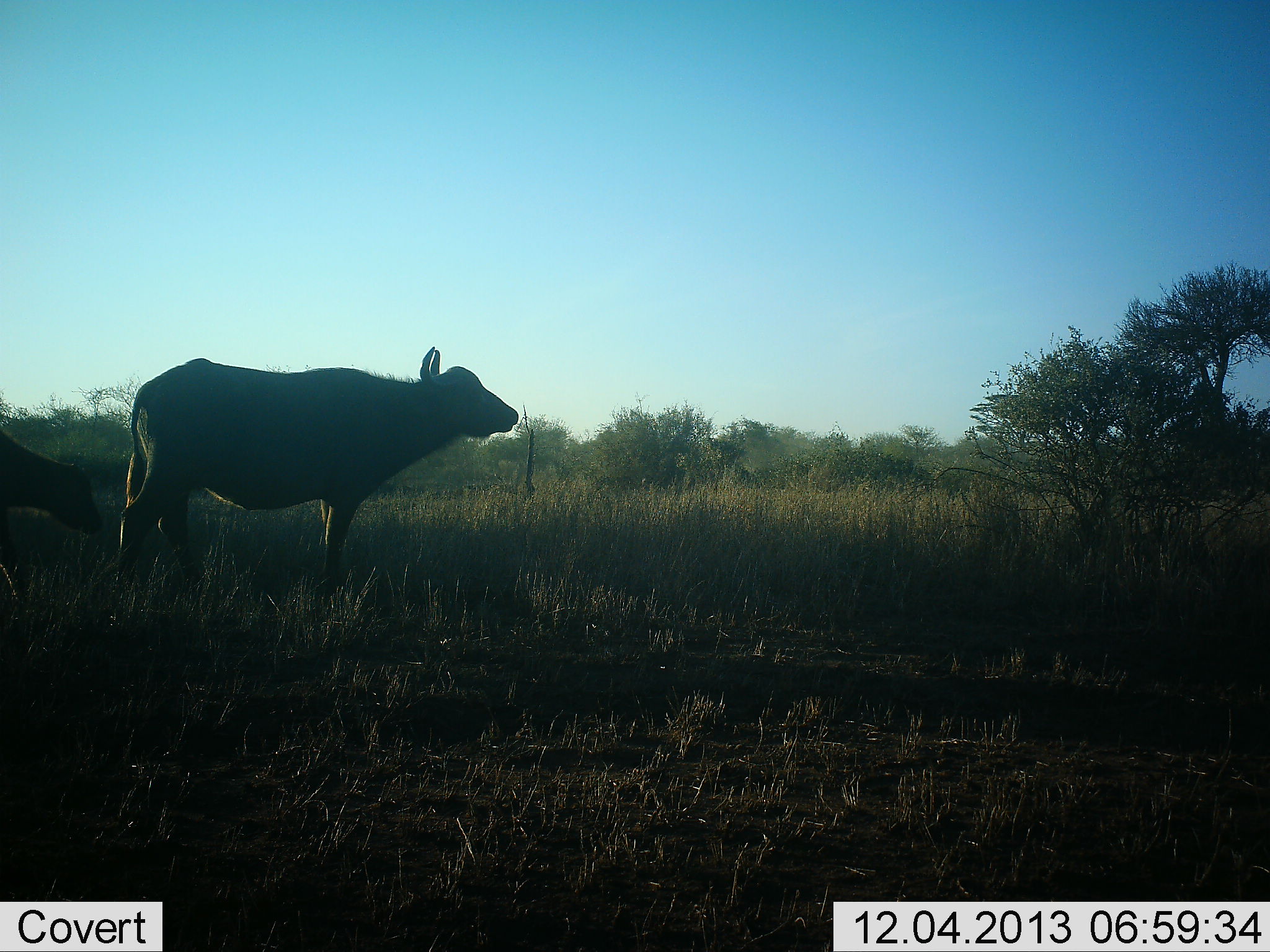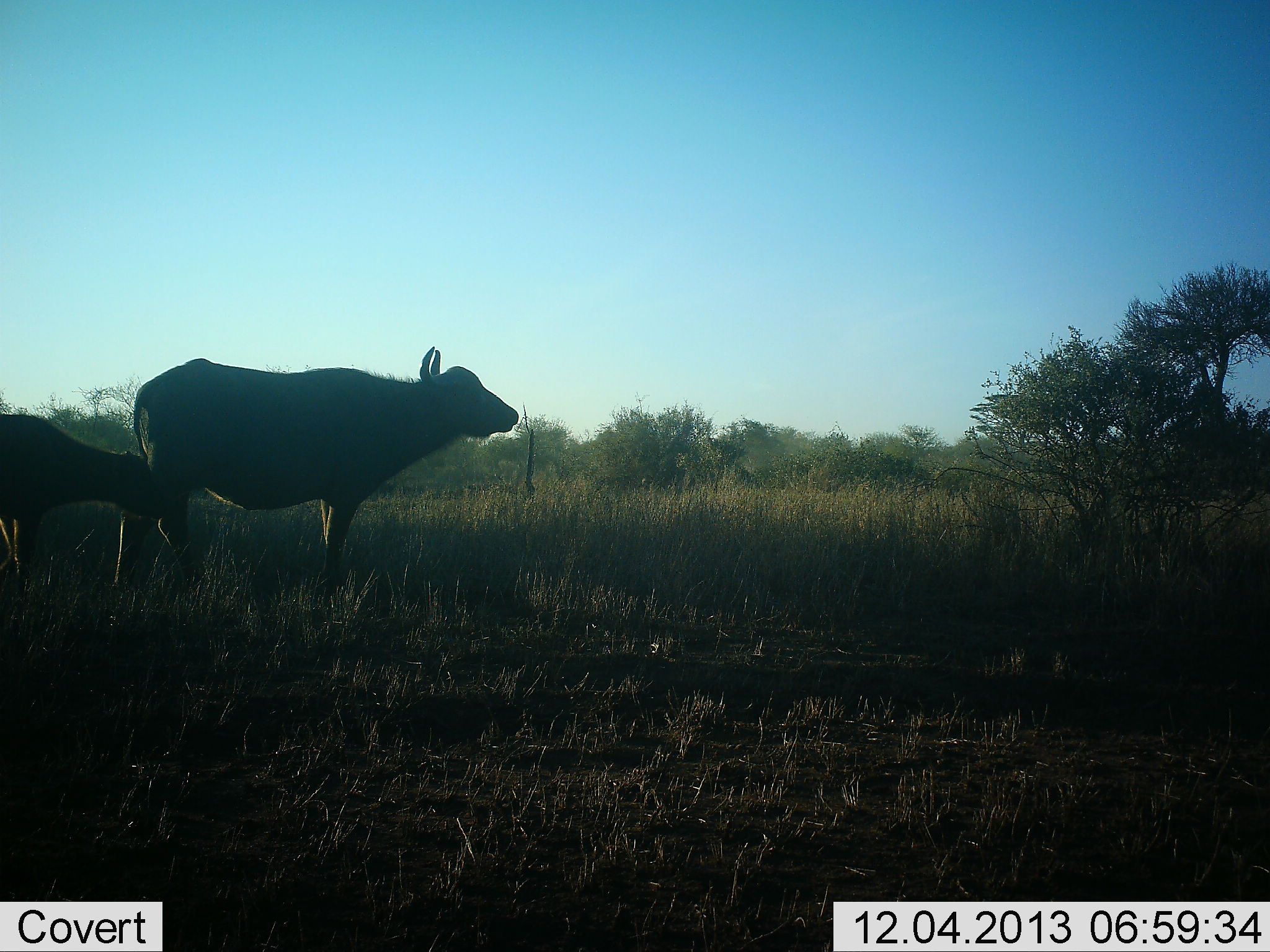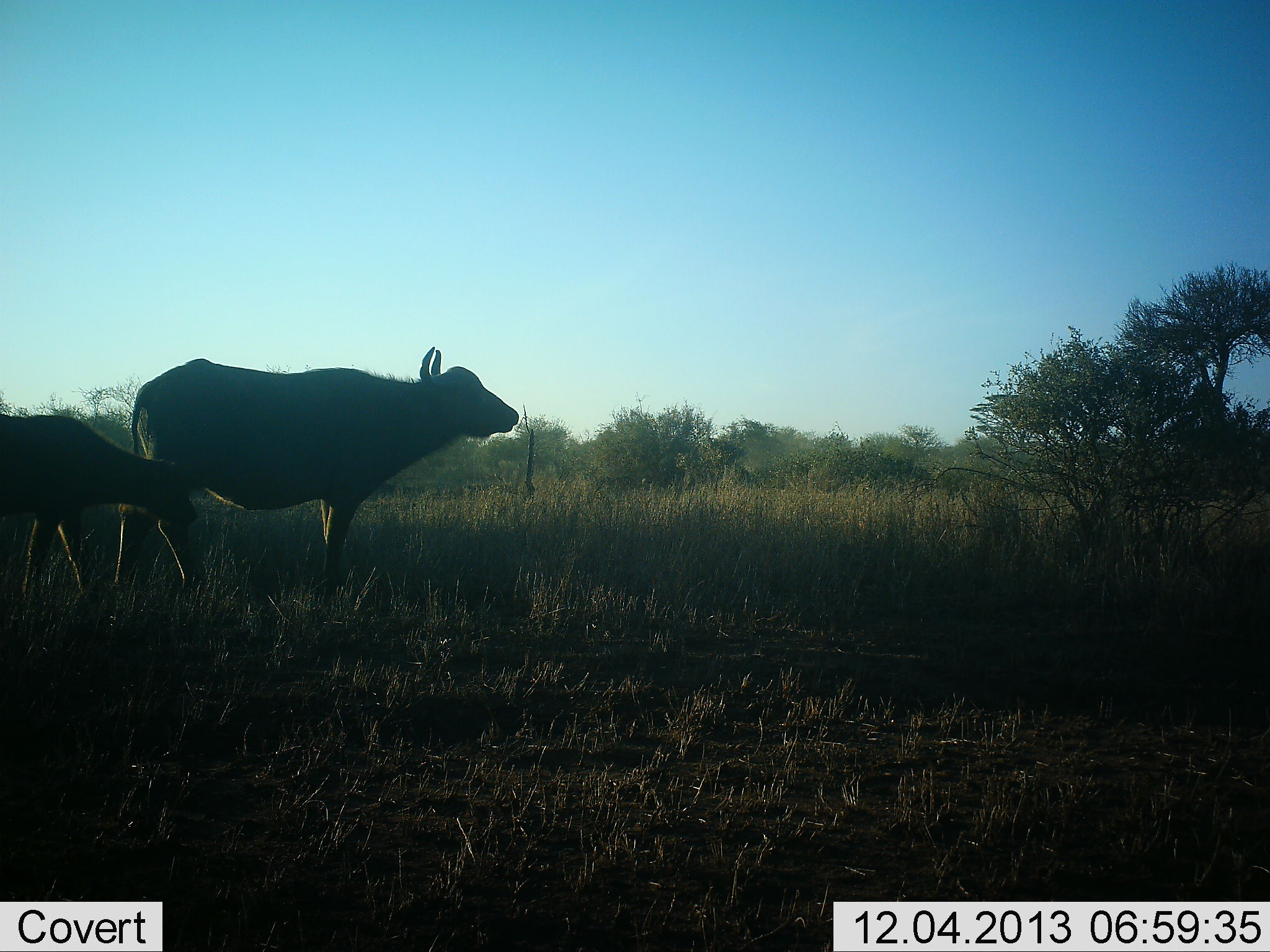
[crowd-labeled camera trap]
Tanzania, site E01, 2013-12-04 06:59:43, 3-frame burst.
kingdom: Animalia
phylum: Chordata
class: Mammalia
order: Artiodactyla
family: Bovidae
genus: Syncerus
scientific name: Syncerus caffer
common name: cape buffalo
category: buffalo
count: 2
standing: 90%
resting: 0%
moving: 60%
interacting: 0%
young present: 60%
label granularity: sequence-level